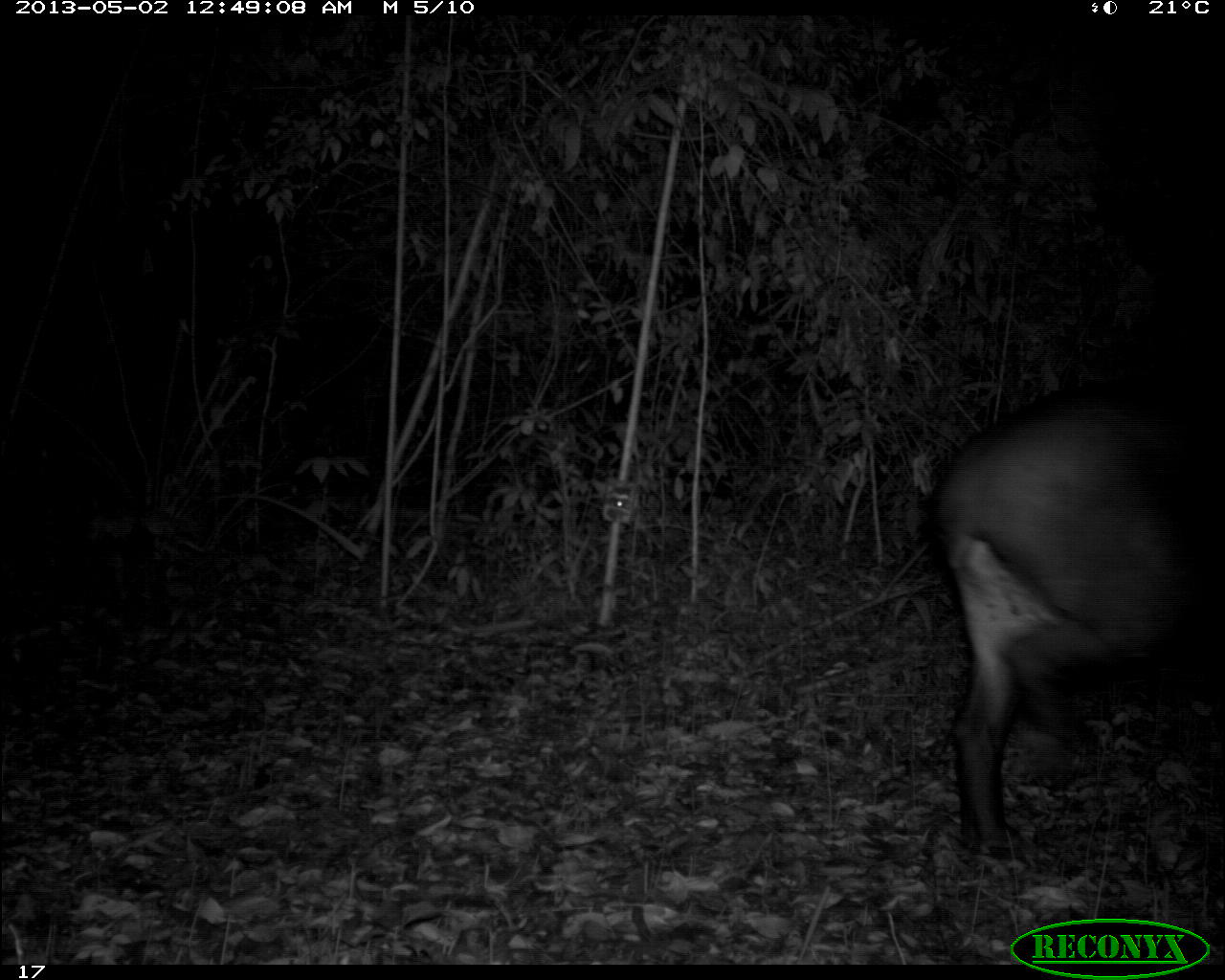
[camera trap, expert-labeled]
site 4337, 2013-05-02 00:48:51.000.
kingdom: Animalia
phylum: Chordata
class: Mammalia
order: Perissodactyla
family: Tapiridae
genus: Tapirus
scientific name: Tapirus bairdii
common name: baird's tapir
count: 1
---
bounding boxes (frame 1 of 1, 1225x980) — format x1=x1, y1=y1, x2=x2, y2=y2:
tapirus bairdii: x1=933, y1=378, x2=1225, y2=863